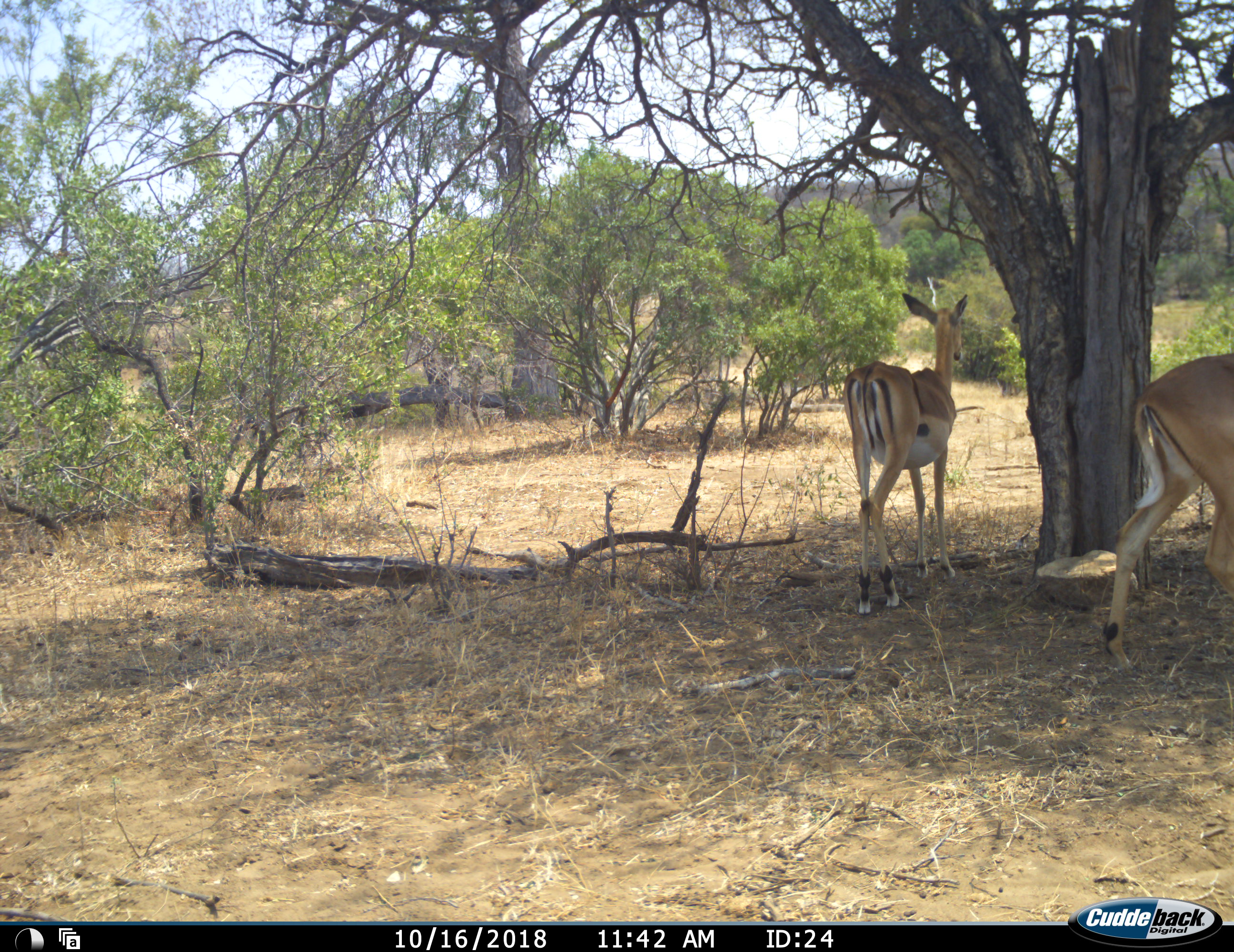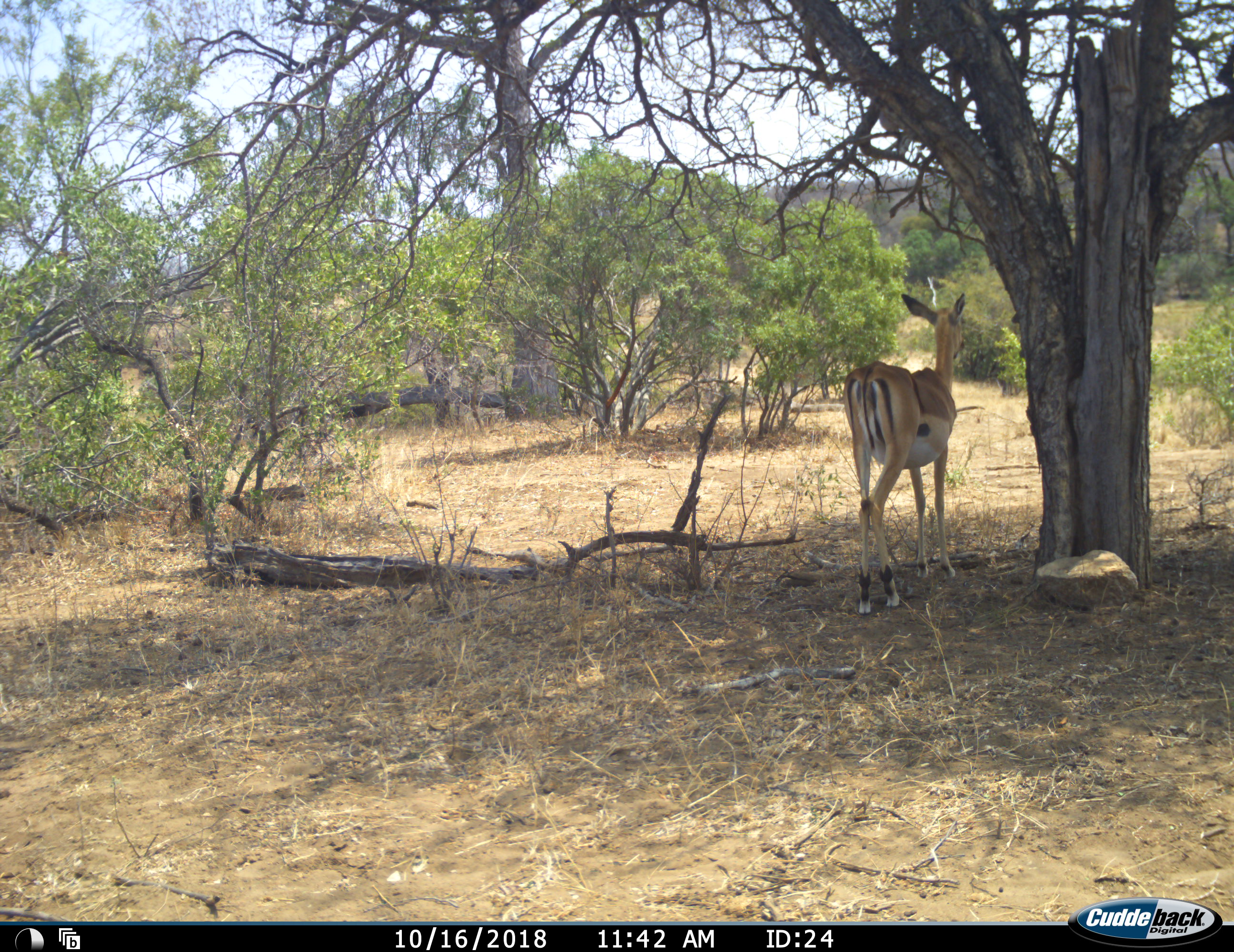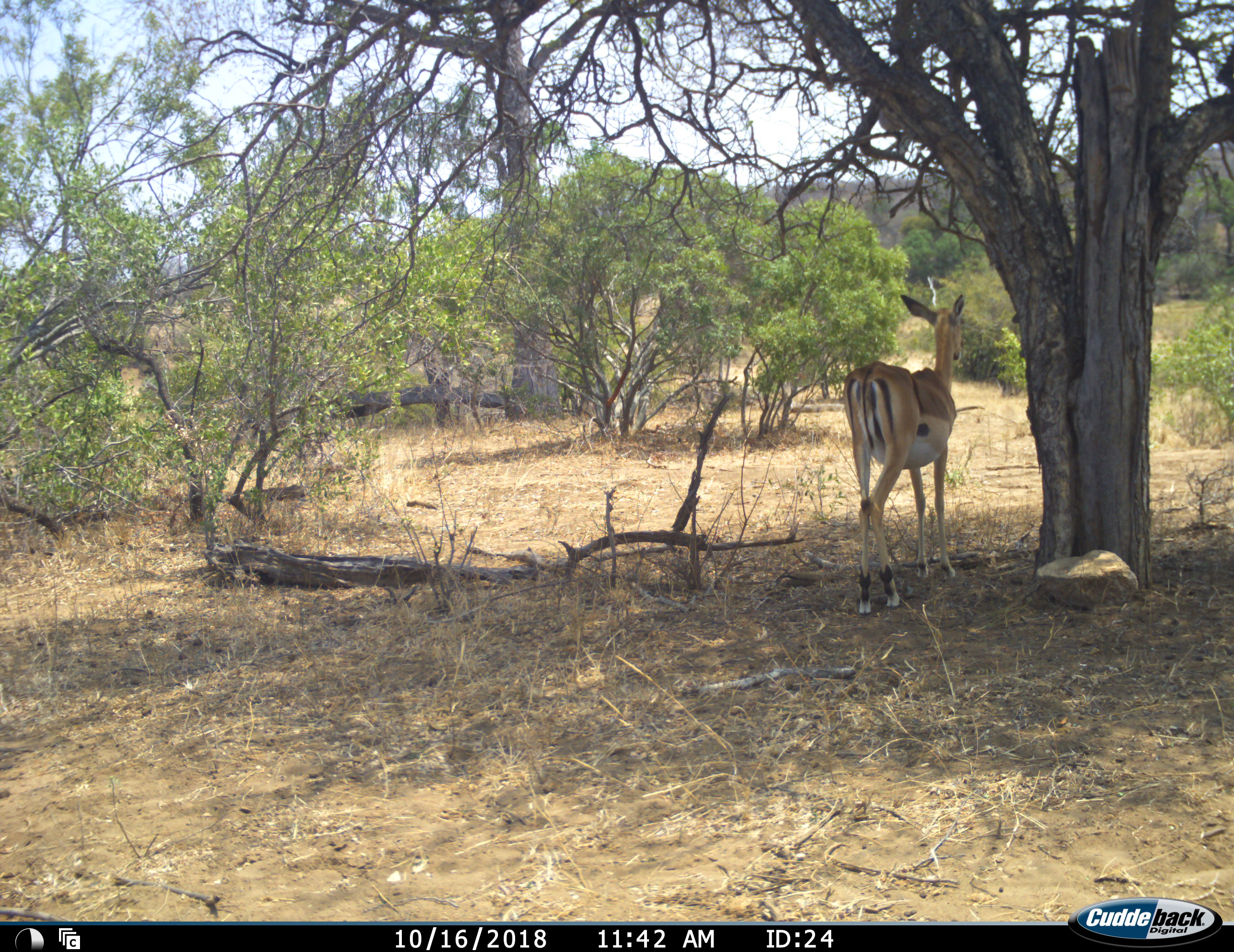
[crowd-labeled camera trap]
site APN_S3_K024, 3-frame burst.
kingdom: Animalia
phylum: Chordata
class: Mammalia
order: Artiodactyla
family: Bovidae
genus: Aepyceros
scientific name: Aepyceros melampus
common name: impala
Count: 2.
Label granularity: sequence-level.